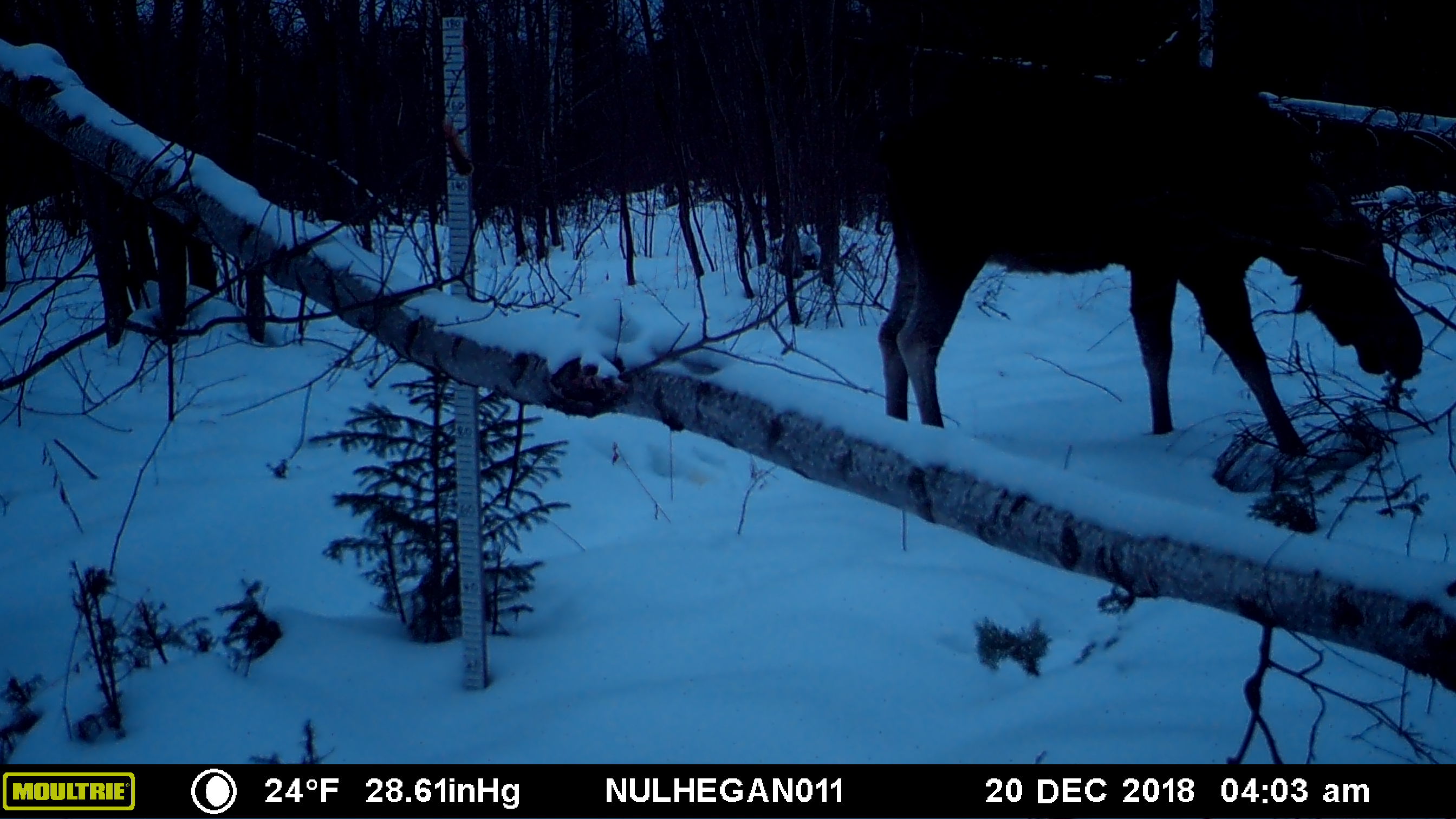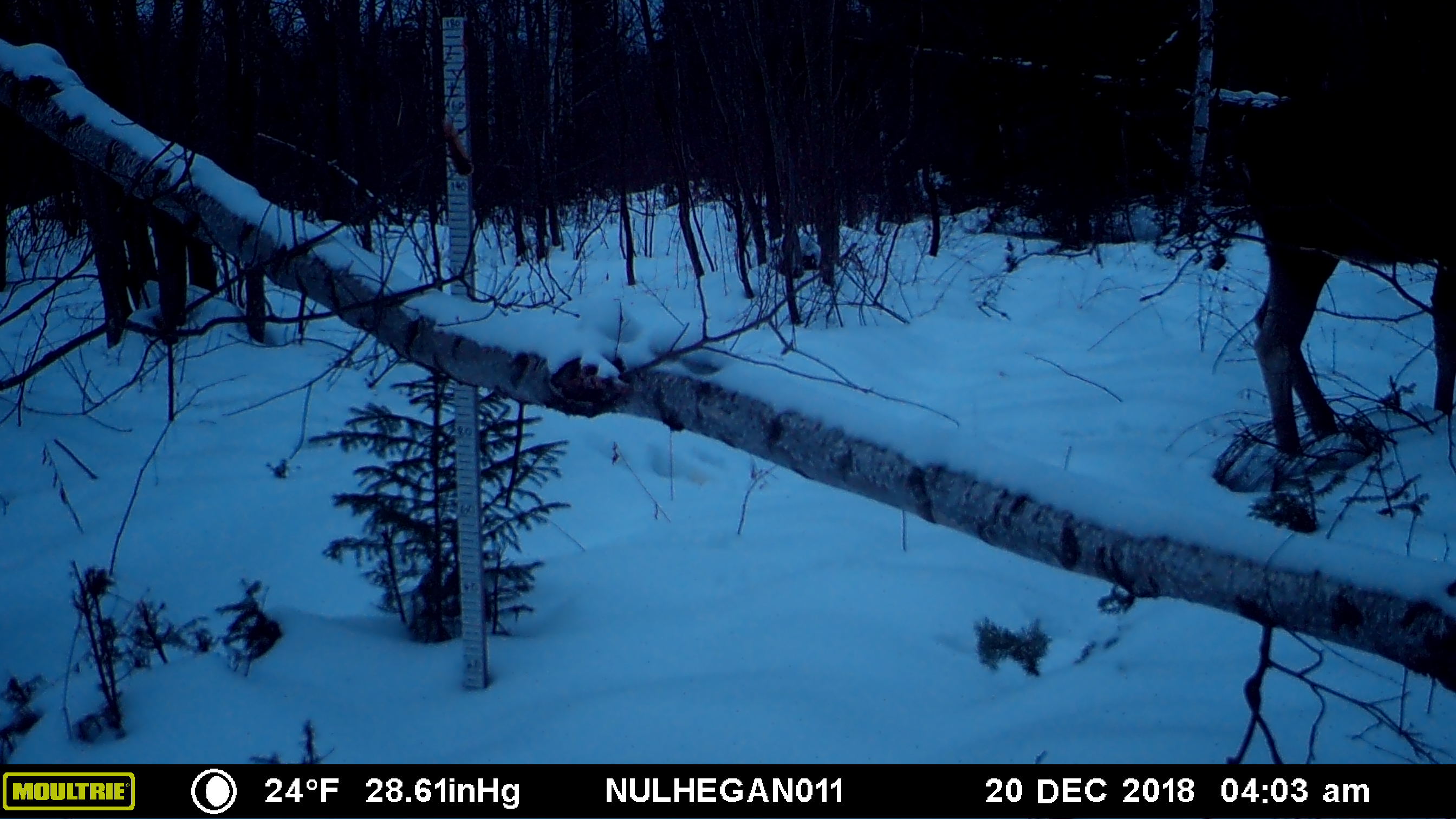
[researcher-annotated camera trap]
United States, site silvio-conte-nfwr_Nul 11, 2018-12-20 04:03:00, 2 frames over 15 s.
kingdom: Animalia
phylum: Chordata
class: Mammalia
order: Artiodactyla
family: Cervidae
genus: Alces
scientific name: Alces alces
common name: moose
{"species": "moose (Alces alces)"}